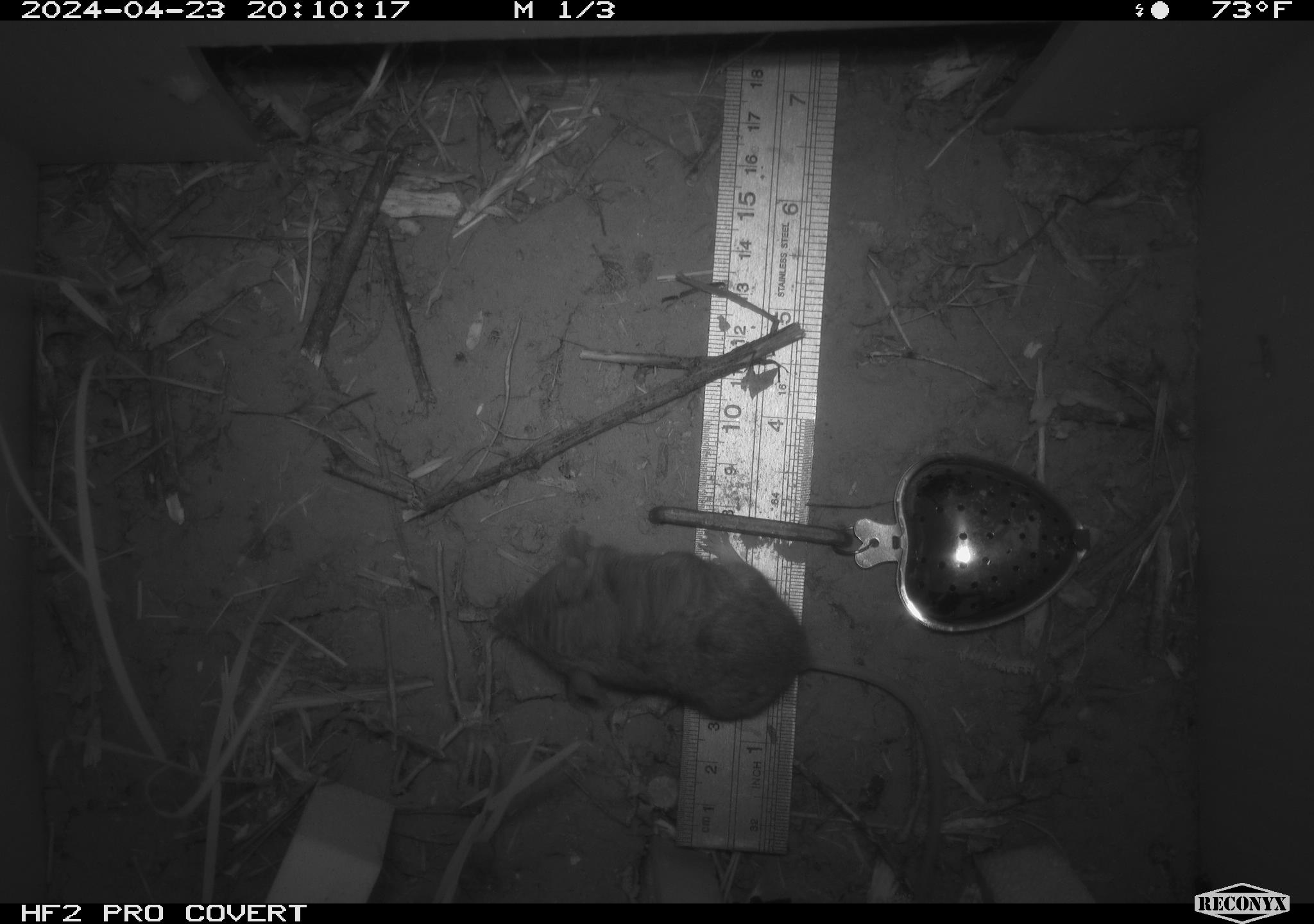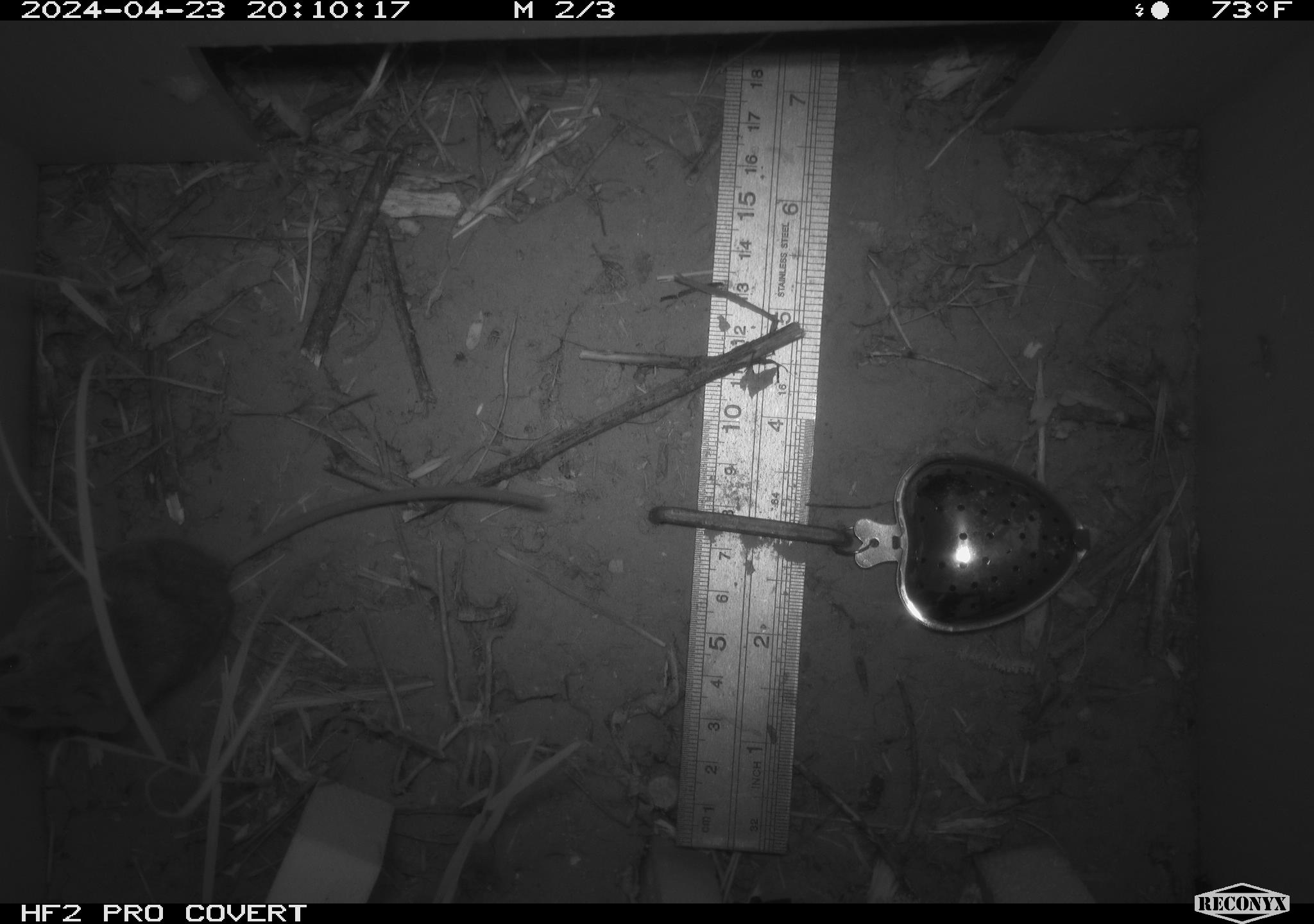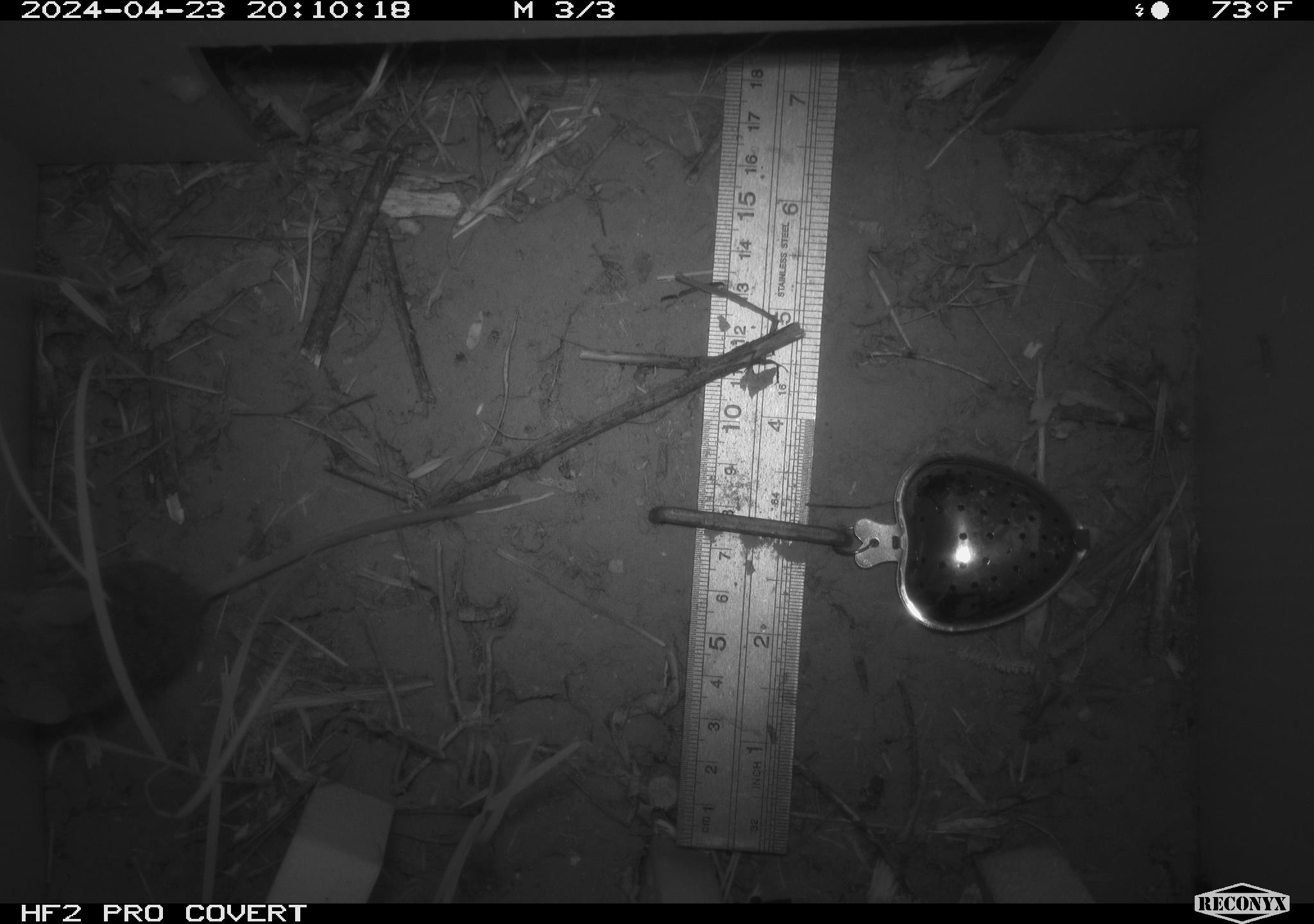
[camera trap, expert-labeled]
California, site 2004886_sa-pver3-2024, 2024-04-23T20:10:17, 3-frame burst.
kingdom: Animalia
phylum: Chordata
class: Mammalia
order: Rodentia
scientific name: Rodentia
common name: mouse species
Mouse species (Rodentia).